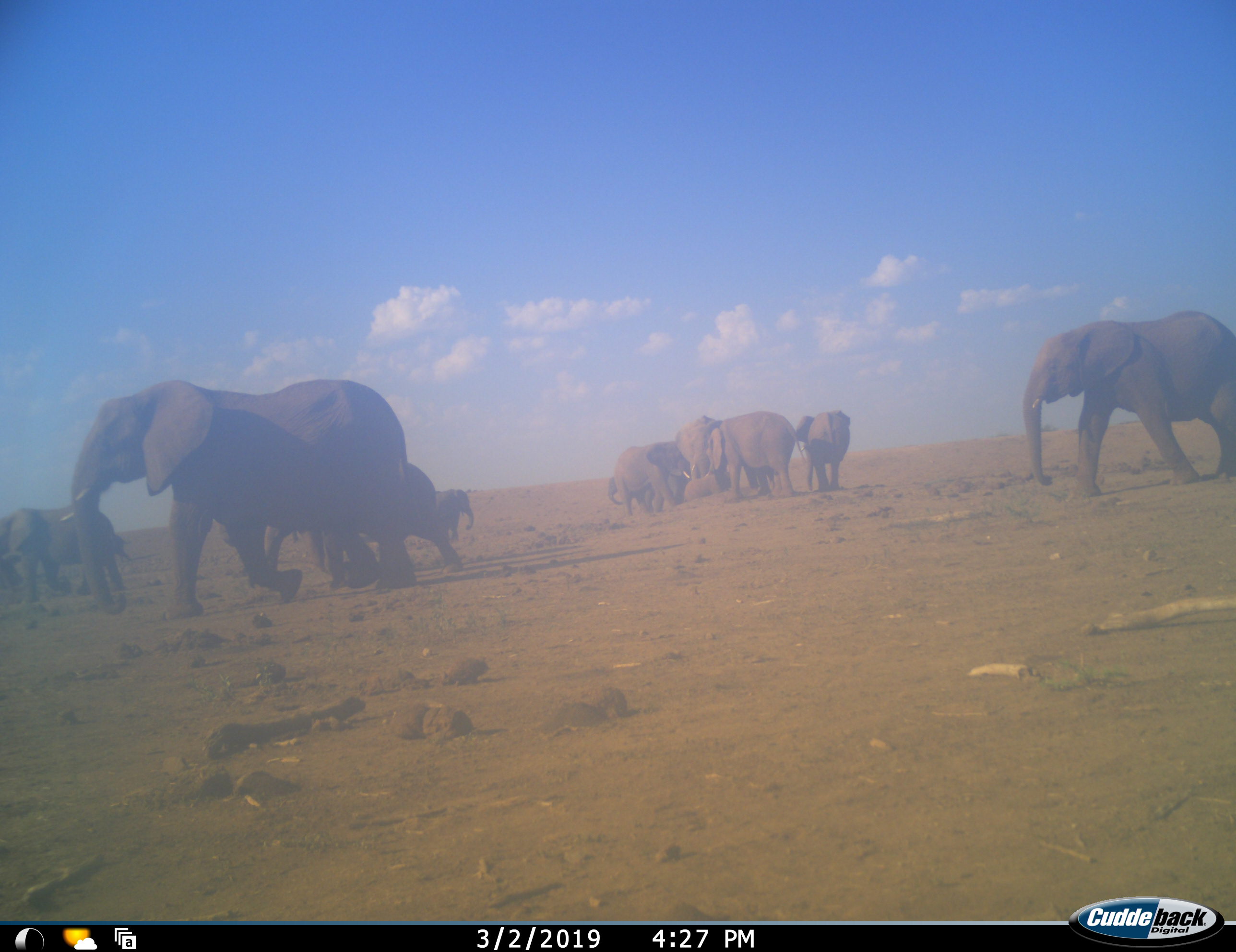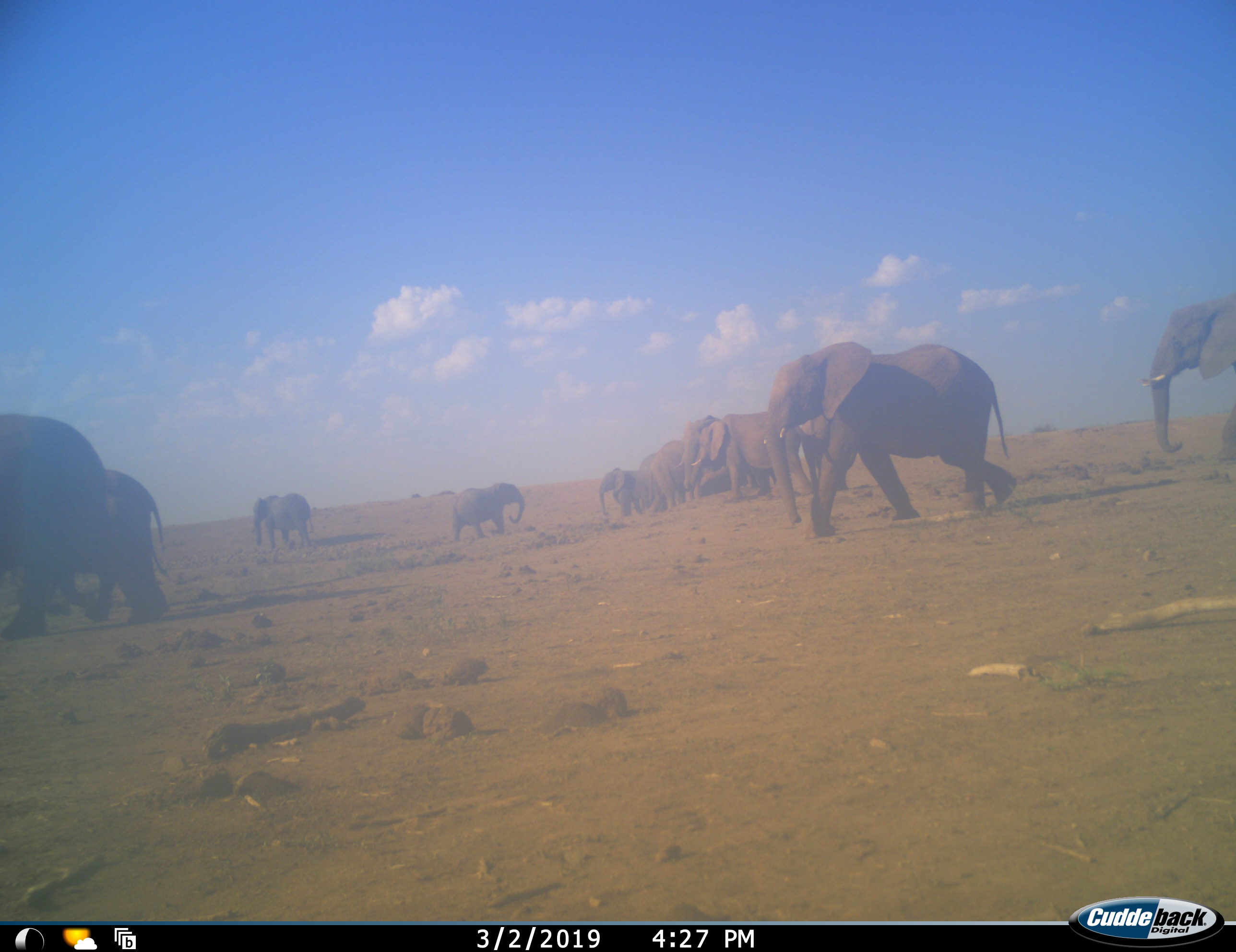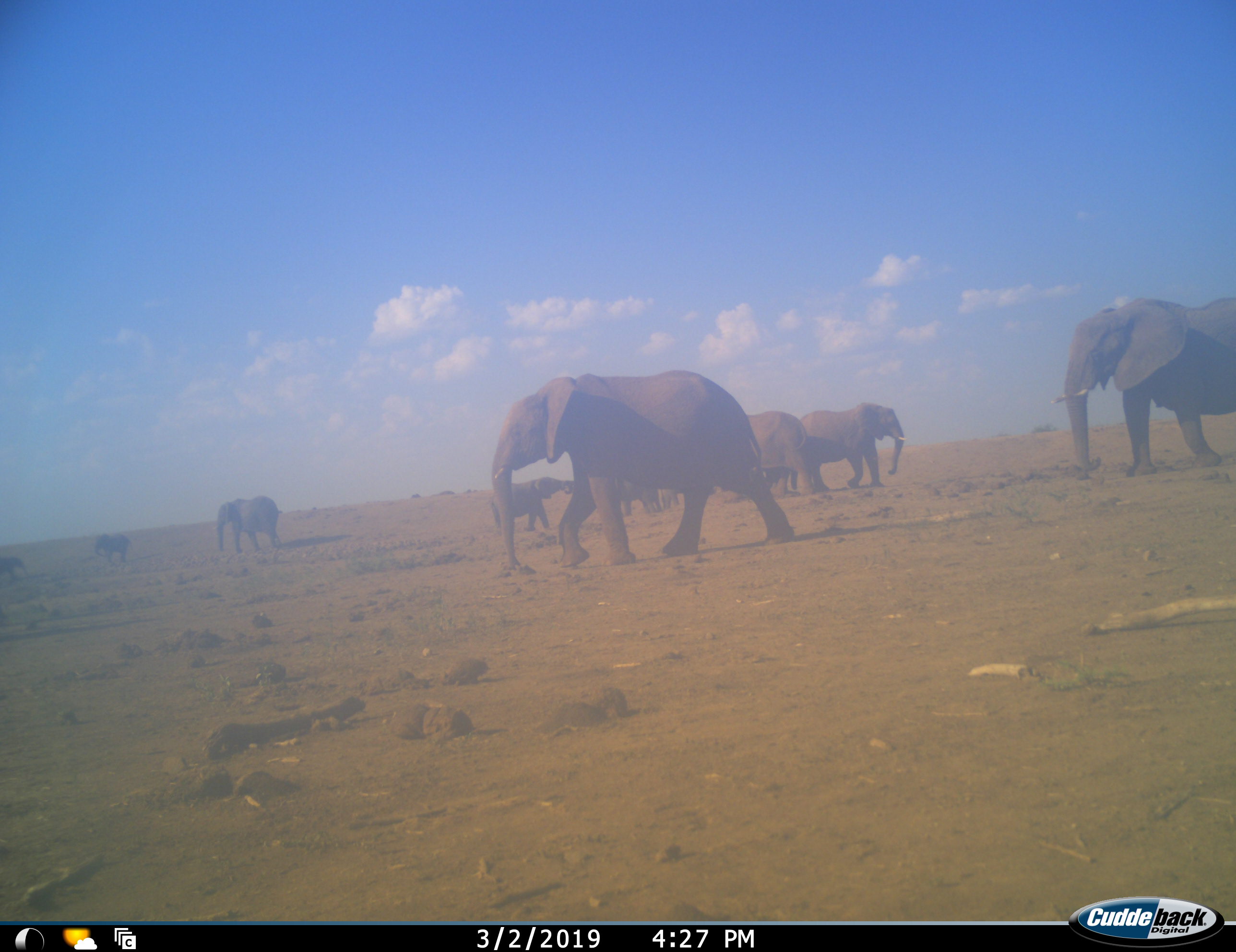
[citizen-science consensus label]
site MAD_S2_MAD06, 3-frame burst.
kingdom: Animalia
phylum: Chordata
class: Mammalia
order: Proboscidea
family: Elephantidae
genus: Loxodonta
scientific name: Loxodonta africana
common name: african bush elephant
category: elephant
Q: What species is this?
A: Elephant (african bush elephant) (Loxodonta africana).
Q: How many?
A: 11-50.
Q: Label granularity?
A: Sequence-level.